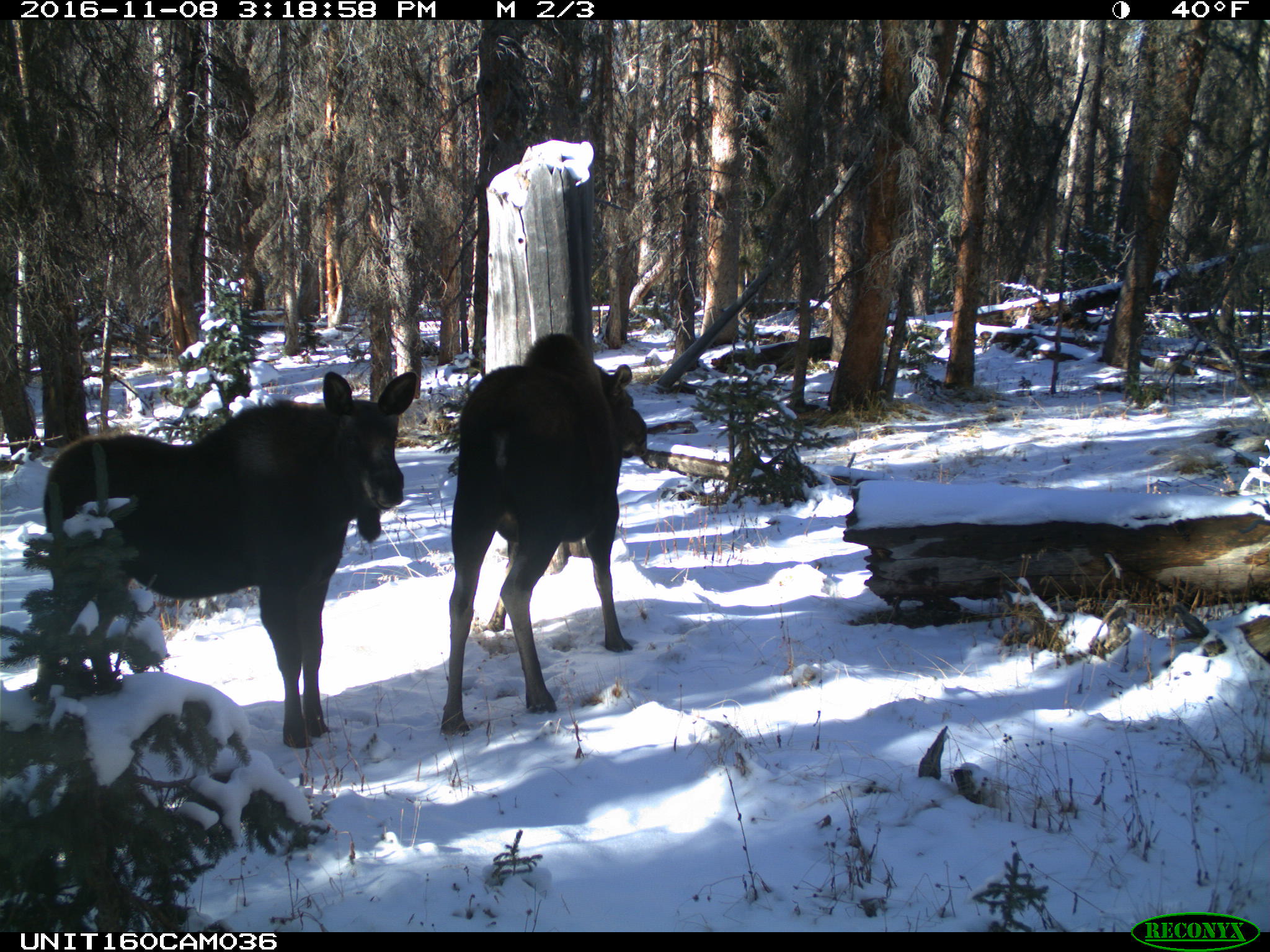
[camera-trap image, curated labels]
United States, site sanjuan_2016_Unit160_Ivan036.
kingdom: Animalia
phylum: Chordata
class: Mammalia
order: Artiodactyla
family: Cervidae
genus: Alces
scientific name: Alces alces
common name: moose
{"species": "Alces alces (moose)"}